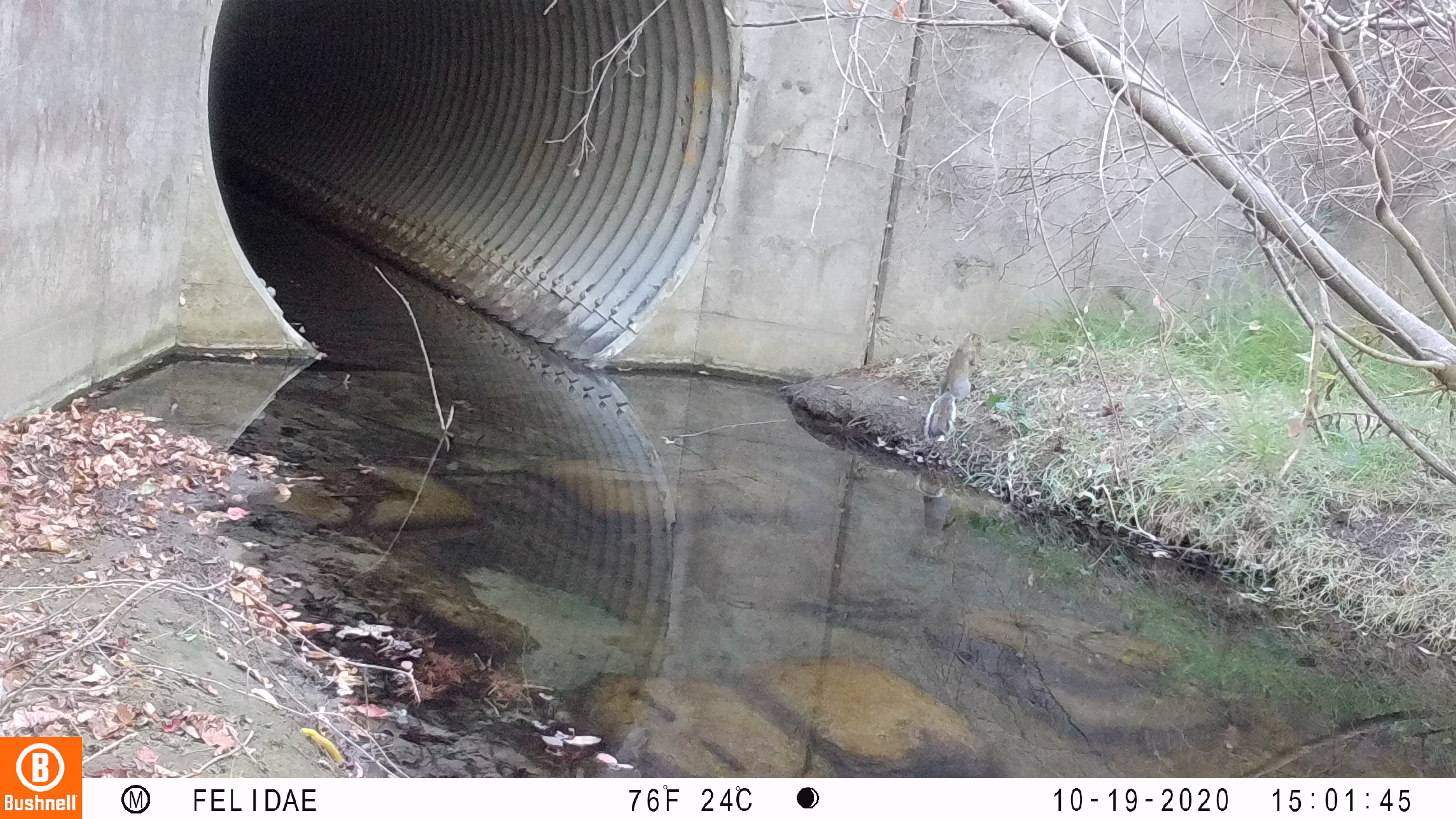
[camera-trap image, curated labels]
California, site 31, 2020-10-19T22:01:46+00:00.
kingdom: Animalia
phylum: Chordata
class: Mammalia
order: Rodentia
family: Sciuridae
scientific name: Sciuridae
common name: squirrel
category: unknown squirrel